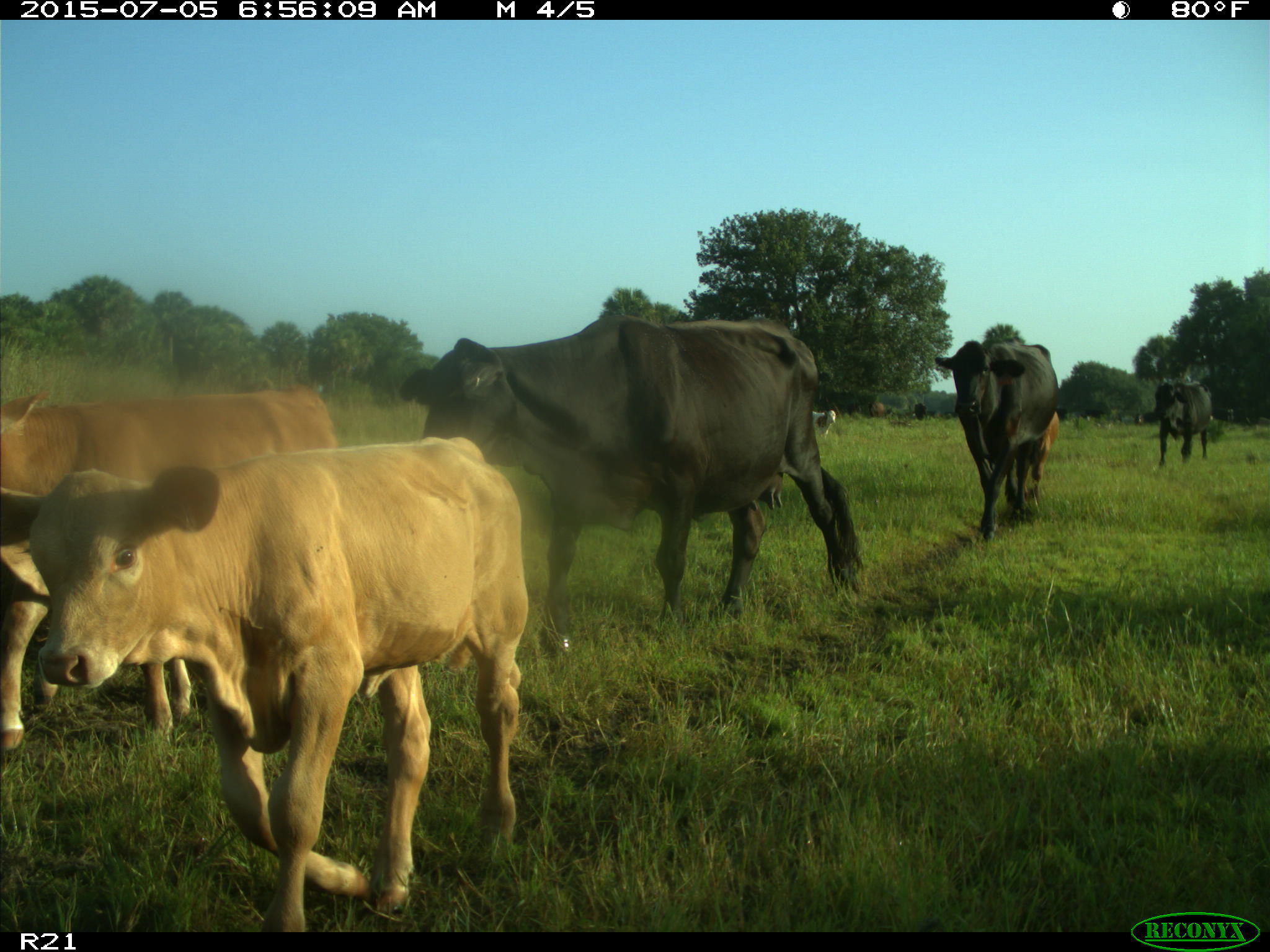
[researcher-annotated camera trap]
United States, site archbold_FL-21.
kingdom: Animalia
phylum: Chordata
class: Mammalia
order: Artiodactyla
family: Bovidae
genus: Bos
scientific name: Bos taurus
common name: domestic cow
Bos taurus (domestic cow).